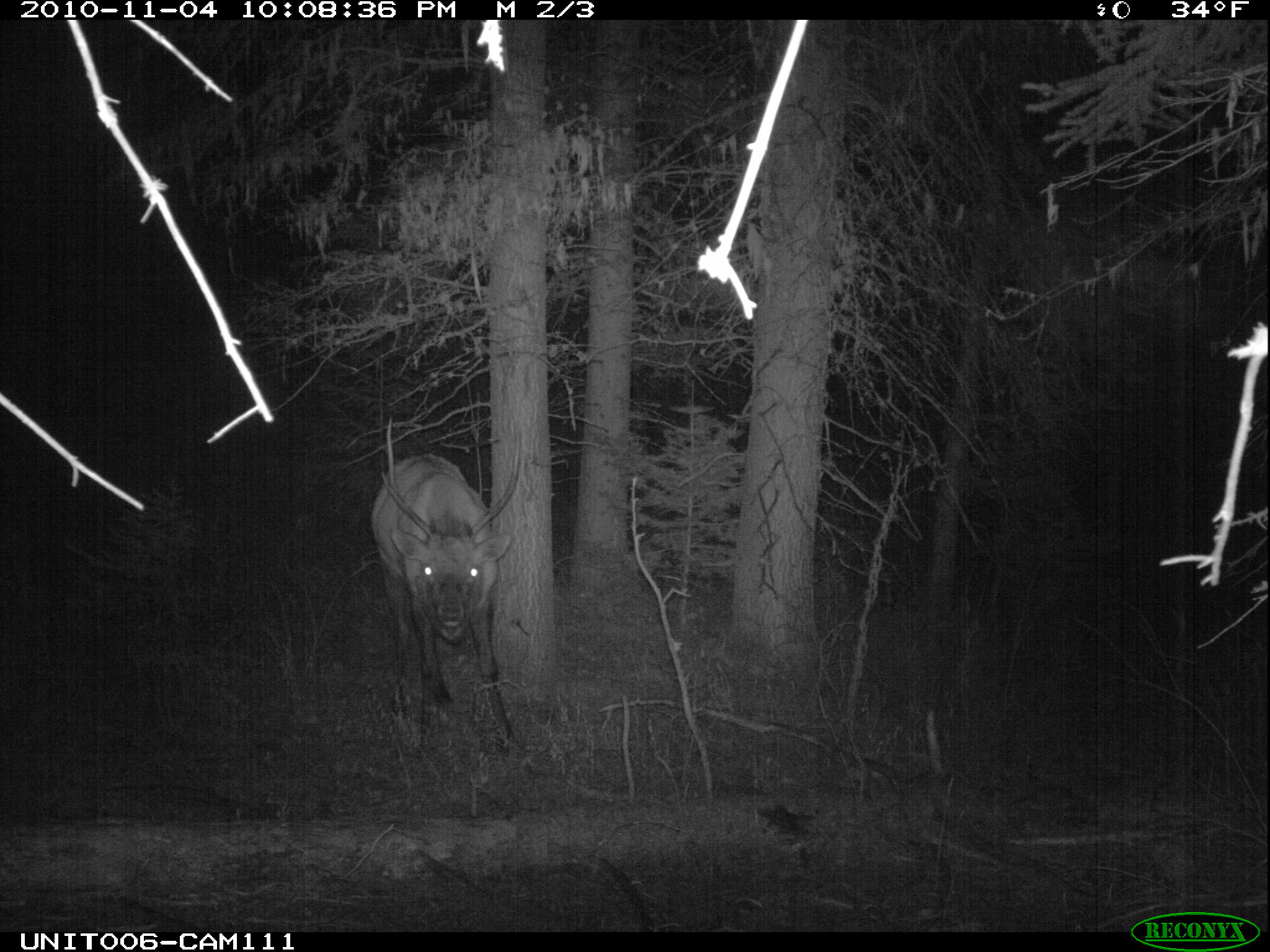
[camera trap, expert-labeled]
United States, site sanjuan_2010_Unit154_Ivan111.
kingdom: Animalia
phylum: Chordata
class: Mammalia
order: Artiodactyla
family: Cervidae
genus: Cervus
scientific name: Cervus elaphus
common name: red deer